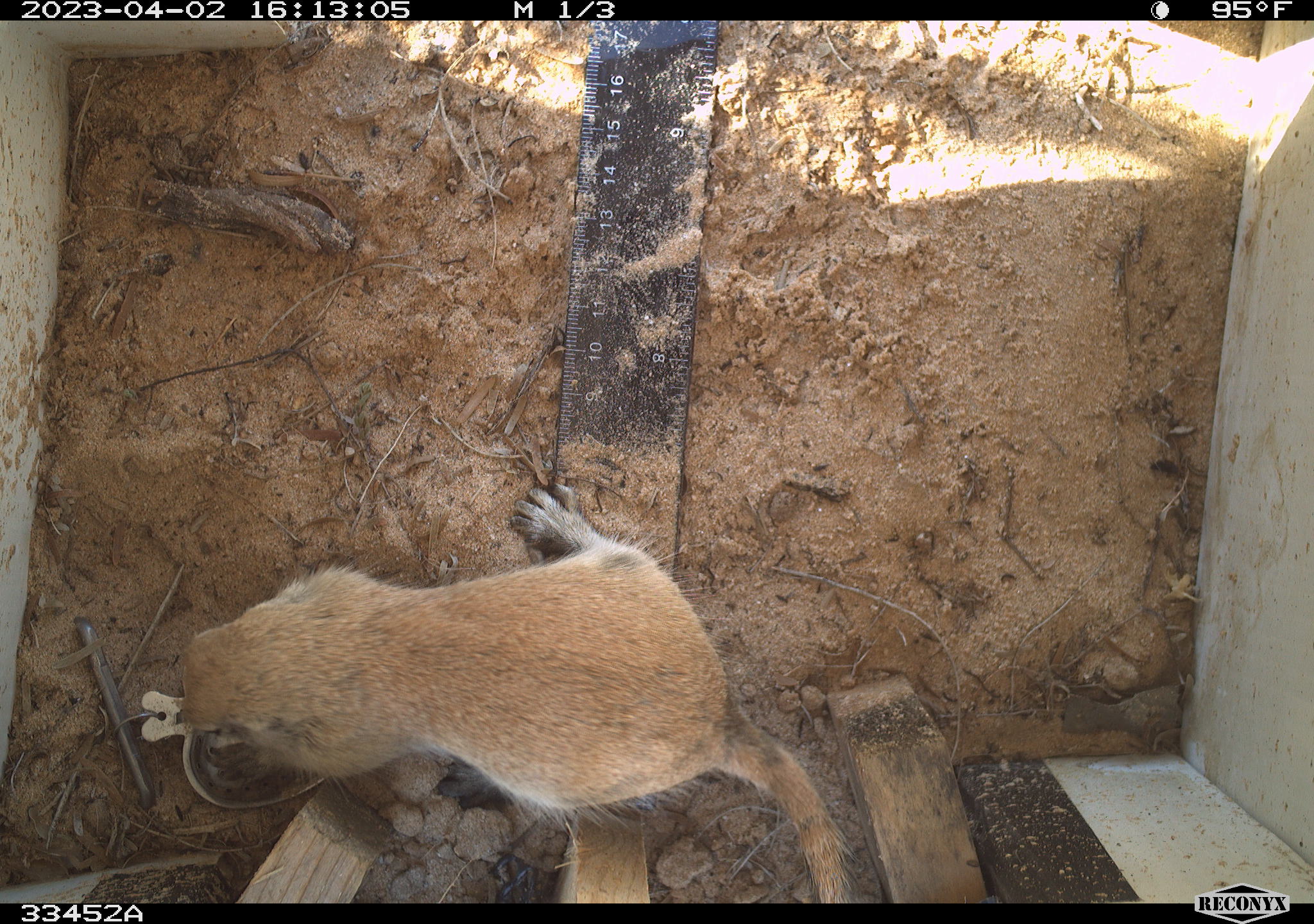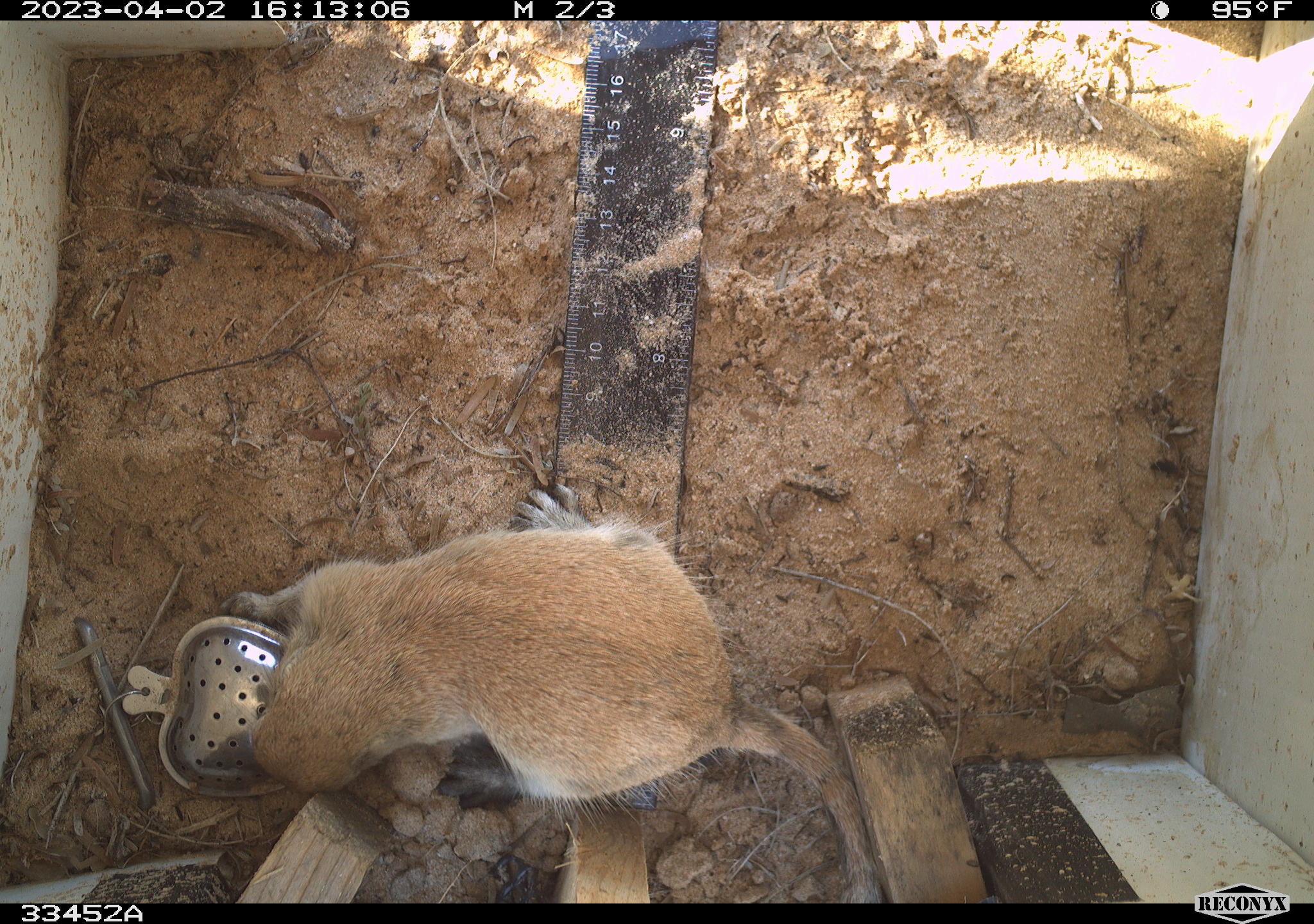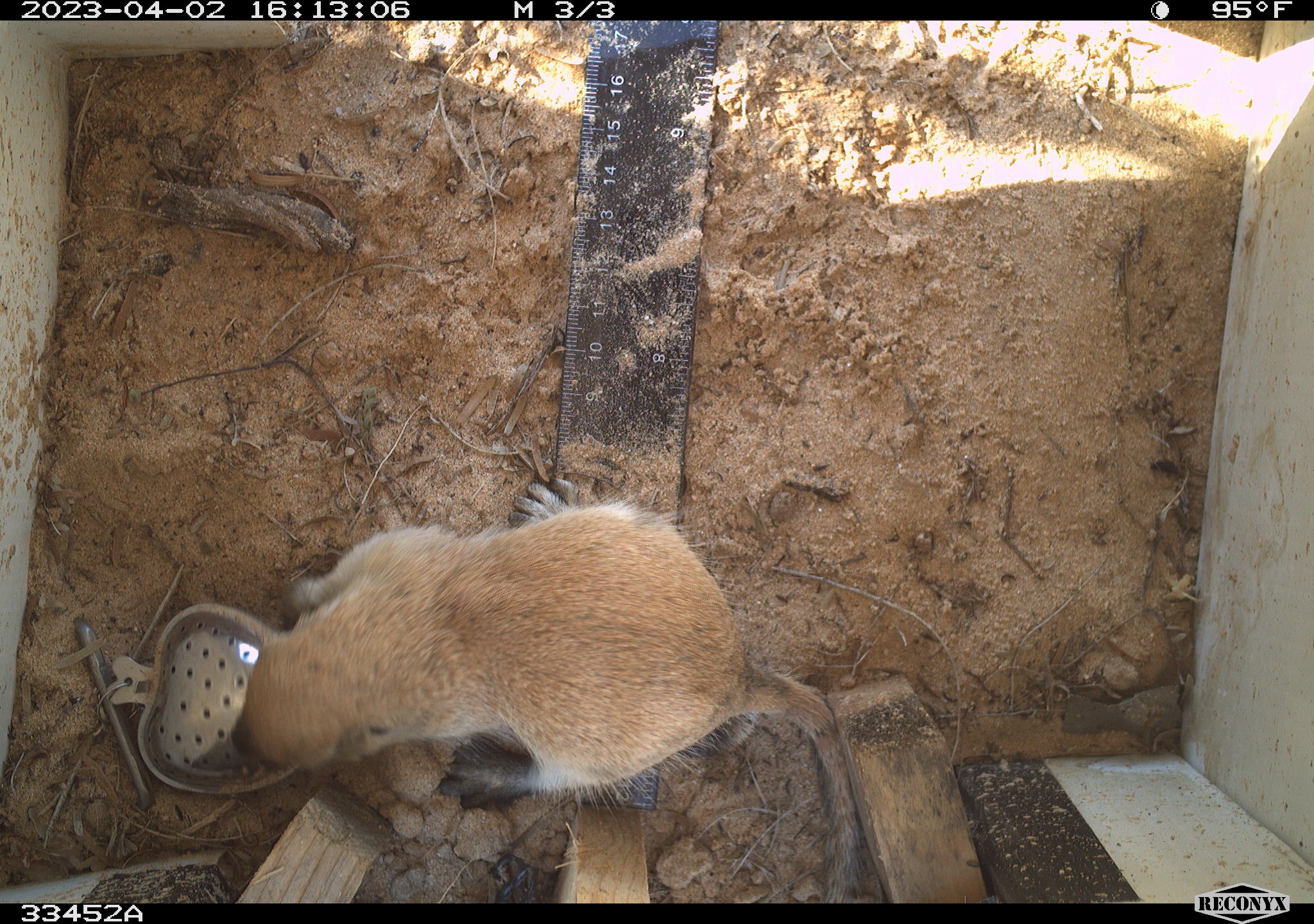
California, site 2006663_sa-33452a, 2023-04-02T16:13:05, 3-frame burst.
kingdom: Animalia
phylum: Chordata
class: Mammalia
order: Rodentia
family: Sciuridae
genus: Xerospermophilus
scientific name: Xerospermophilus tereticaudus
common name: round-tailed ground squirrel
Round-tailed ground squirrel (Xerospermophilus tereticaudus).